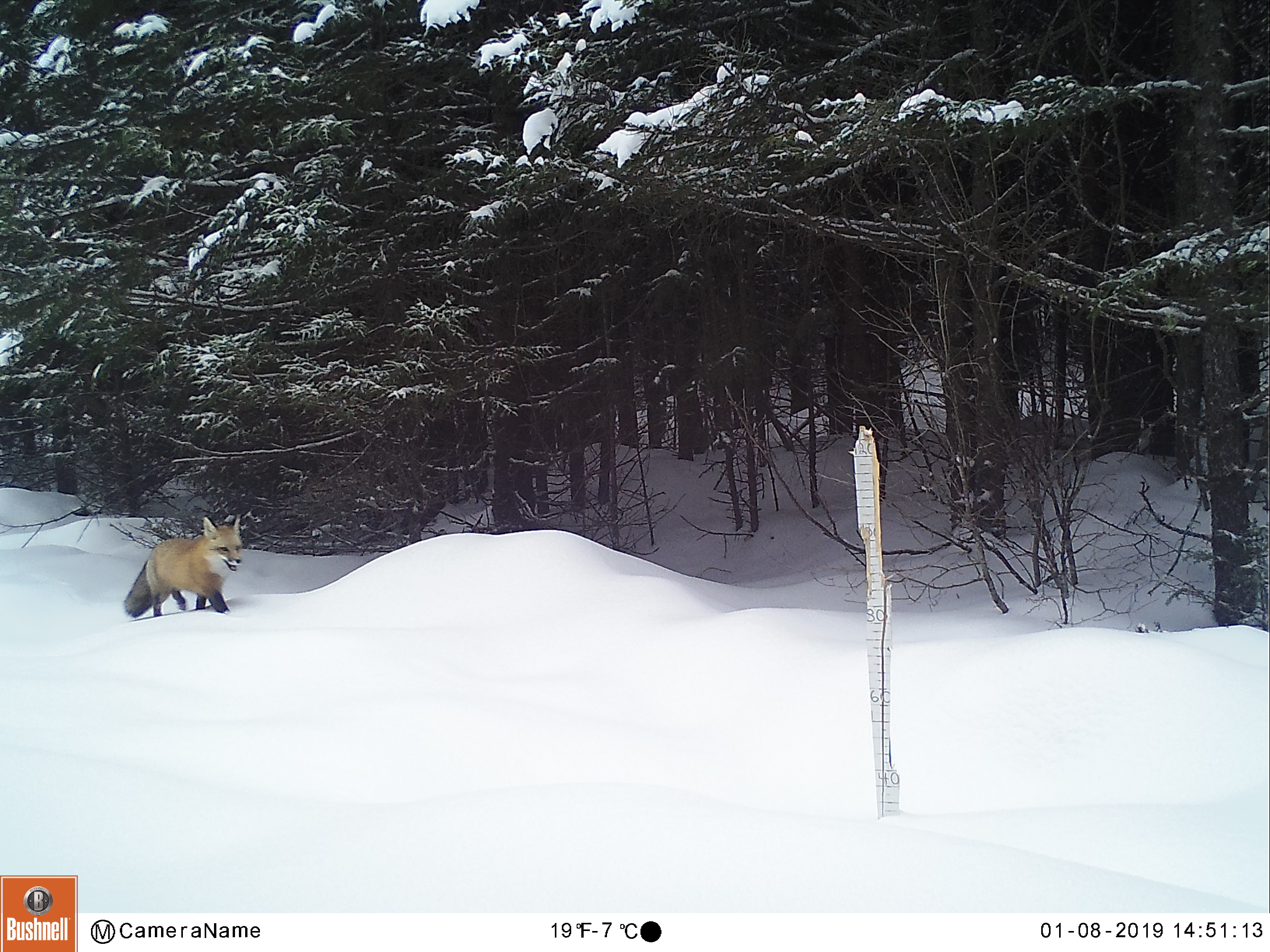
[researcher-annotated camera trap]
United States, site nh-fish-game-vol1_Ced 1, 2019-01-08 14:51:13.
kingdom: Animalia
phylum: Chordata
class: Mammalia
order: Carnivora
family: Canidae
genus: Vulpes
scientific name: Vulpes vulpes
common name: red fox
Red fox (Vulpes vulpes).